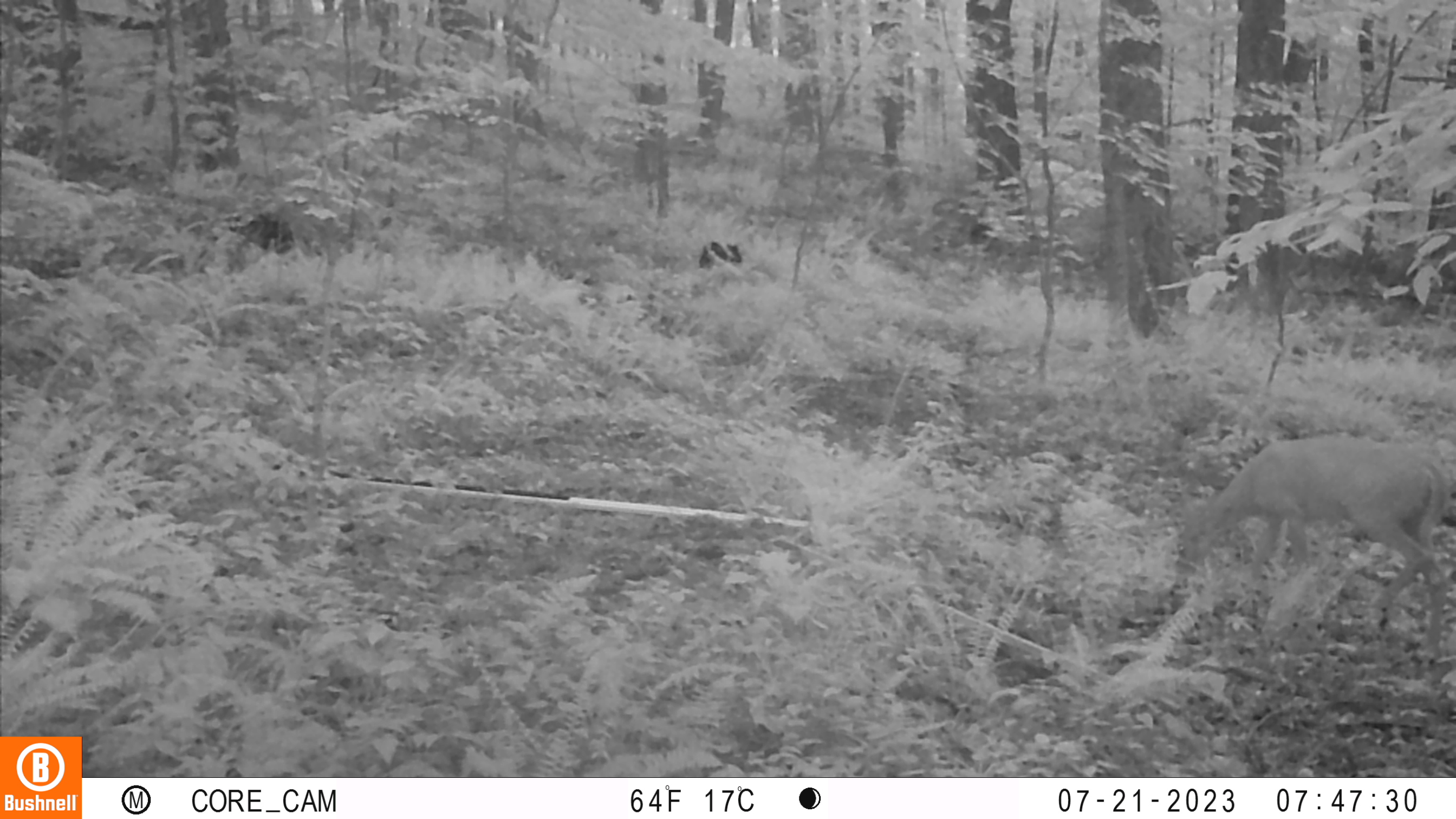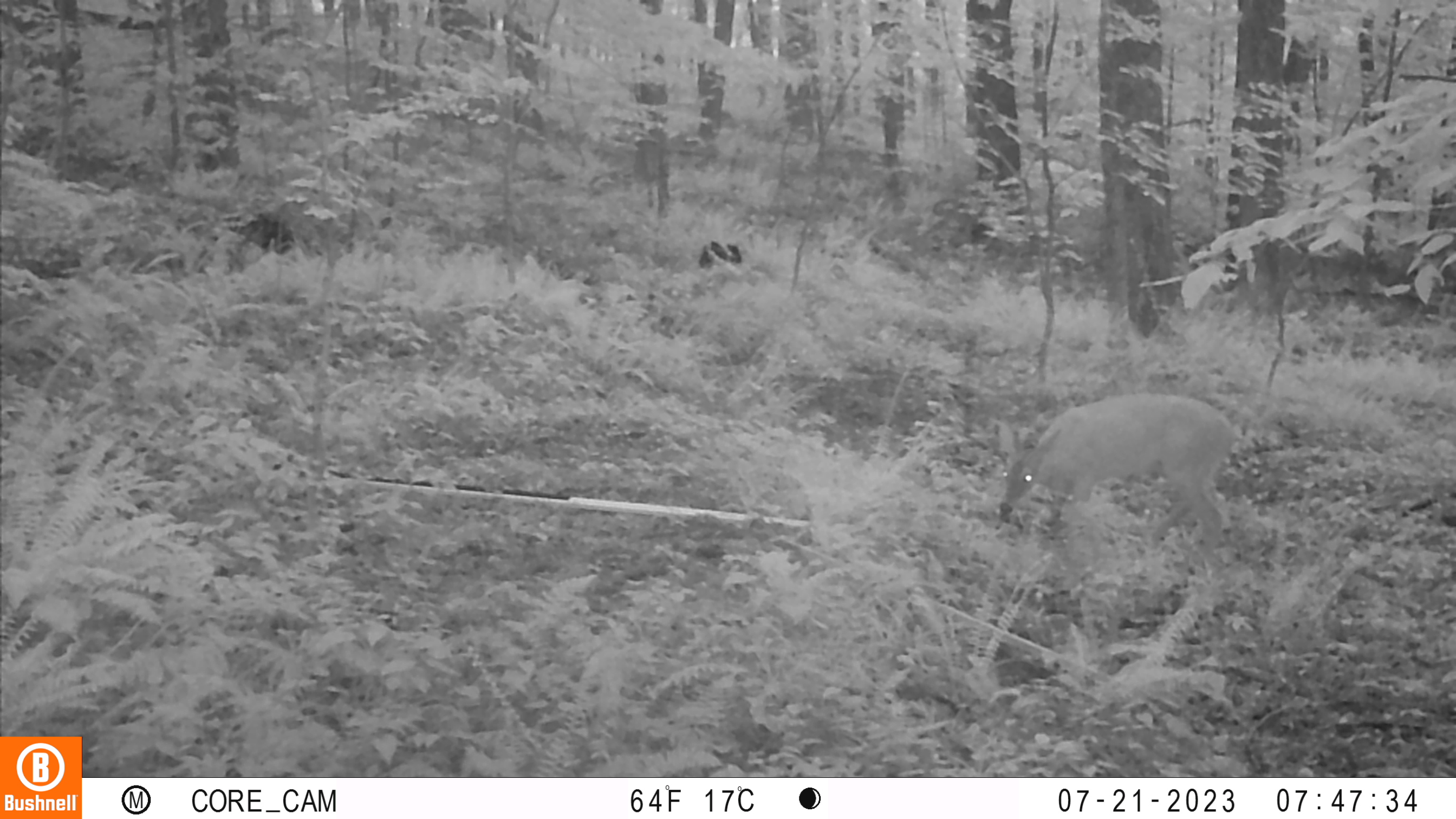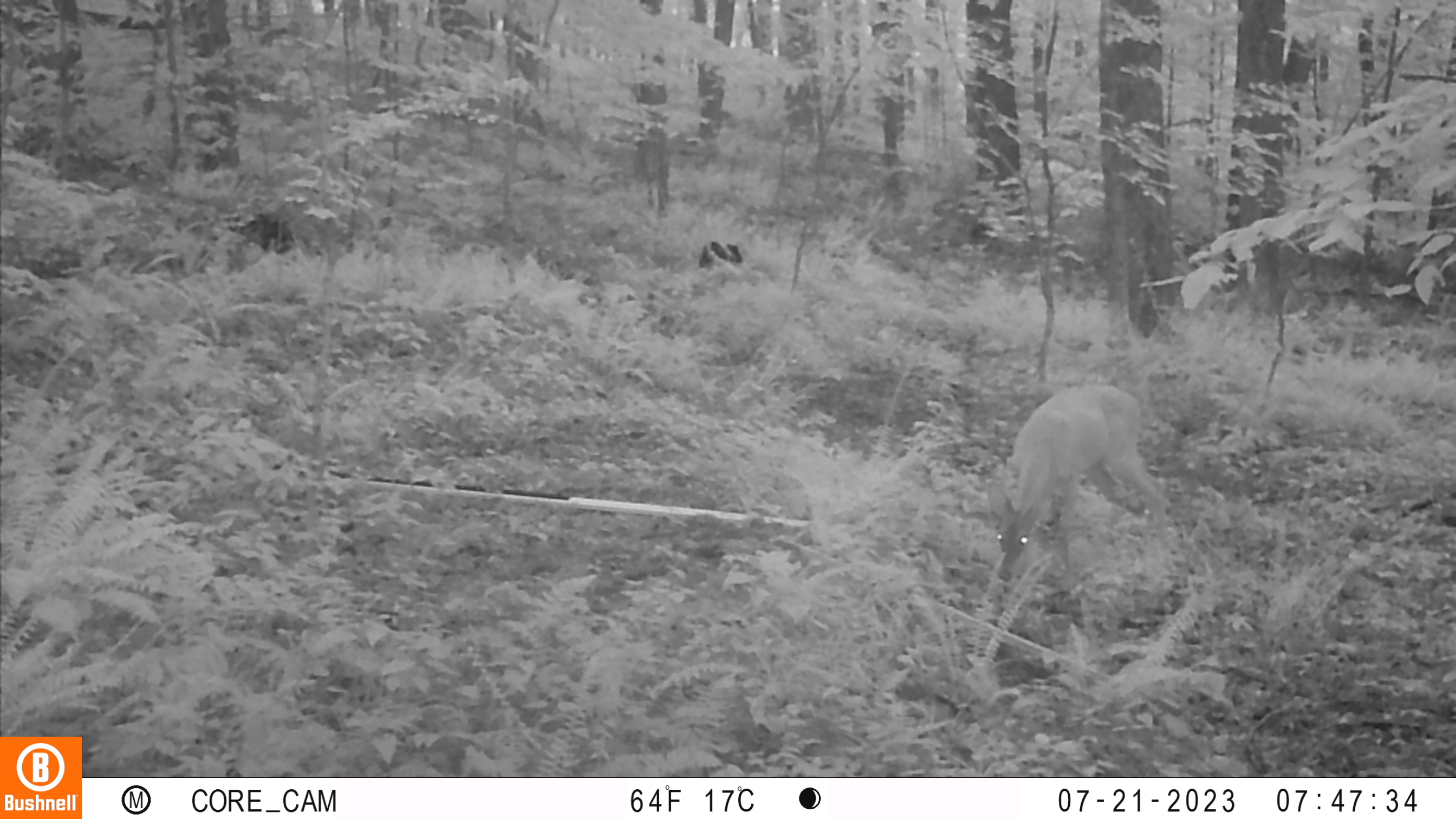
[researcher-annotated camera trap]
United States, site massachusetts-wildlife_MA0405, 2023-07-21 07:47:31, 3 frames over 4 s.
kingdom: Animalia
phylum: Chordata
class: Mammalia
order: Artiodactyla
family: Cervidae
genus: Odocoileus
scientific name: Odocoileus virginianus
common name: white-tailed deer